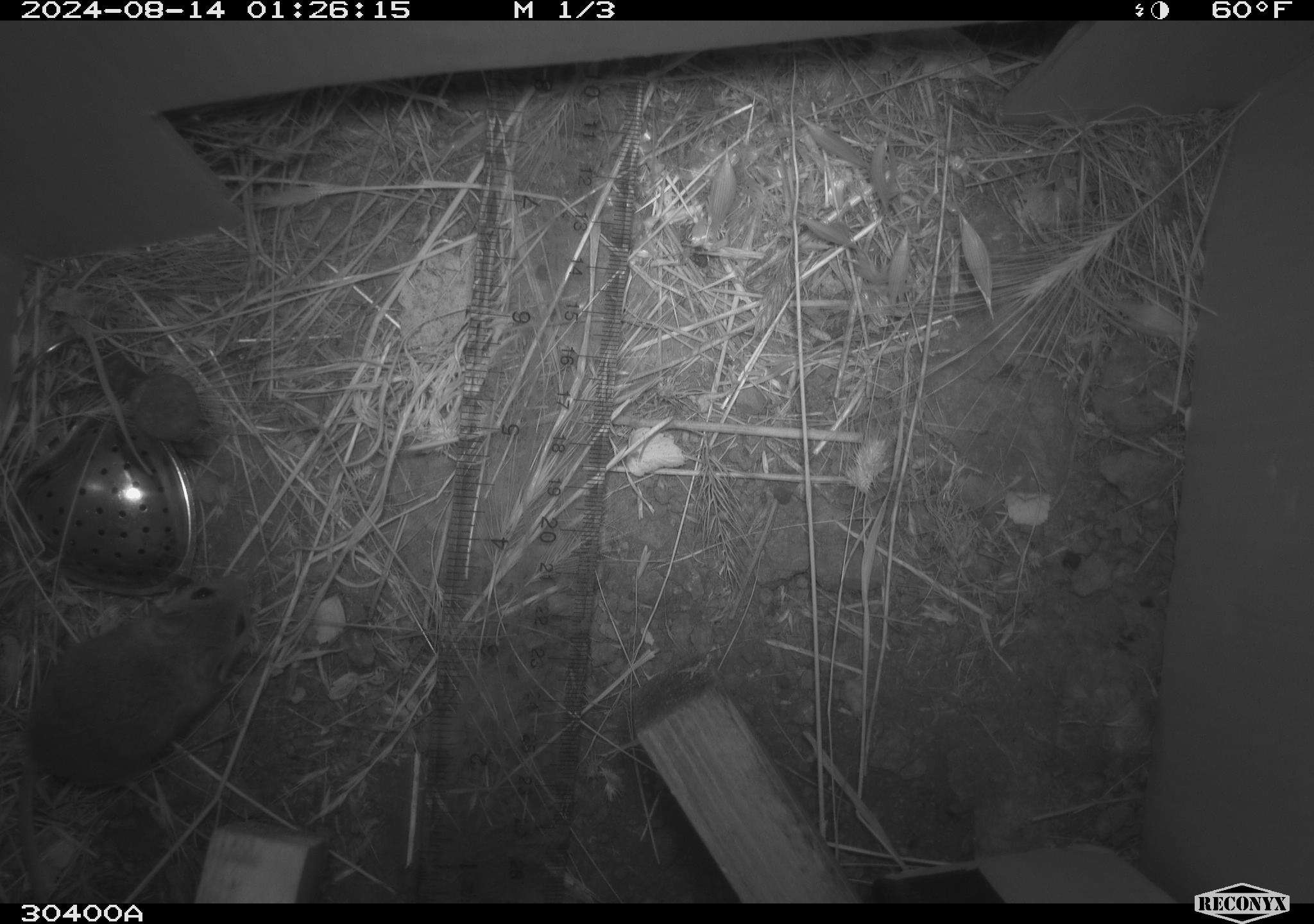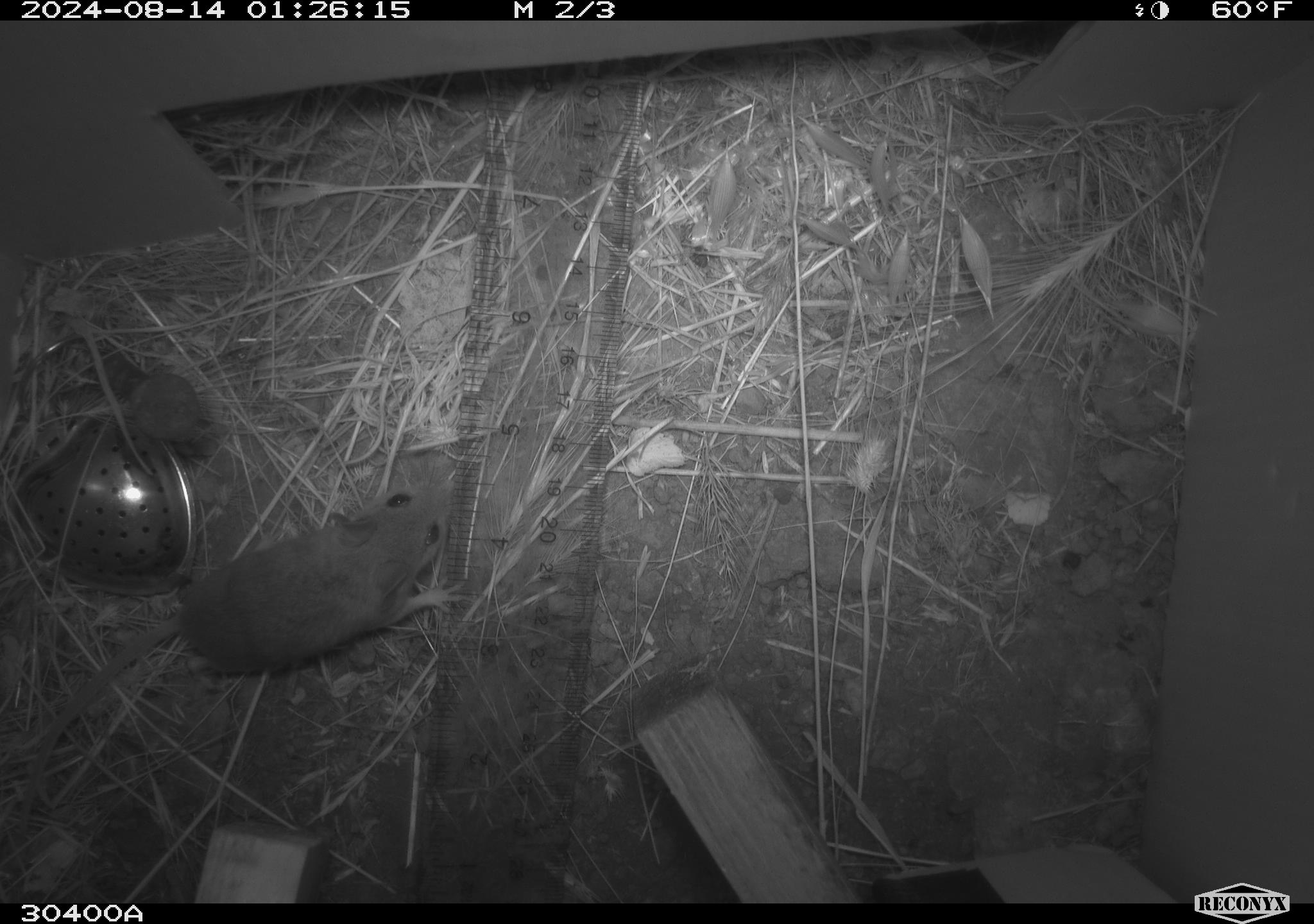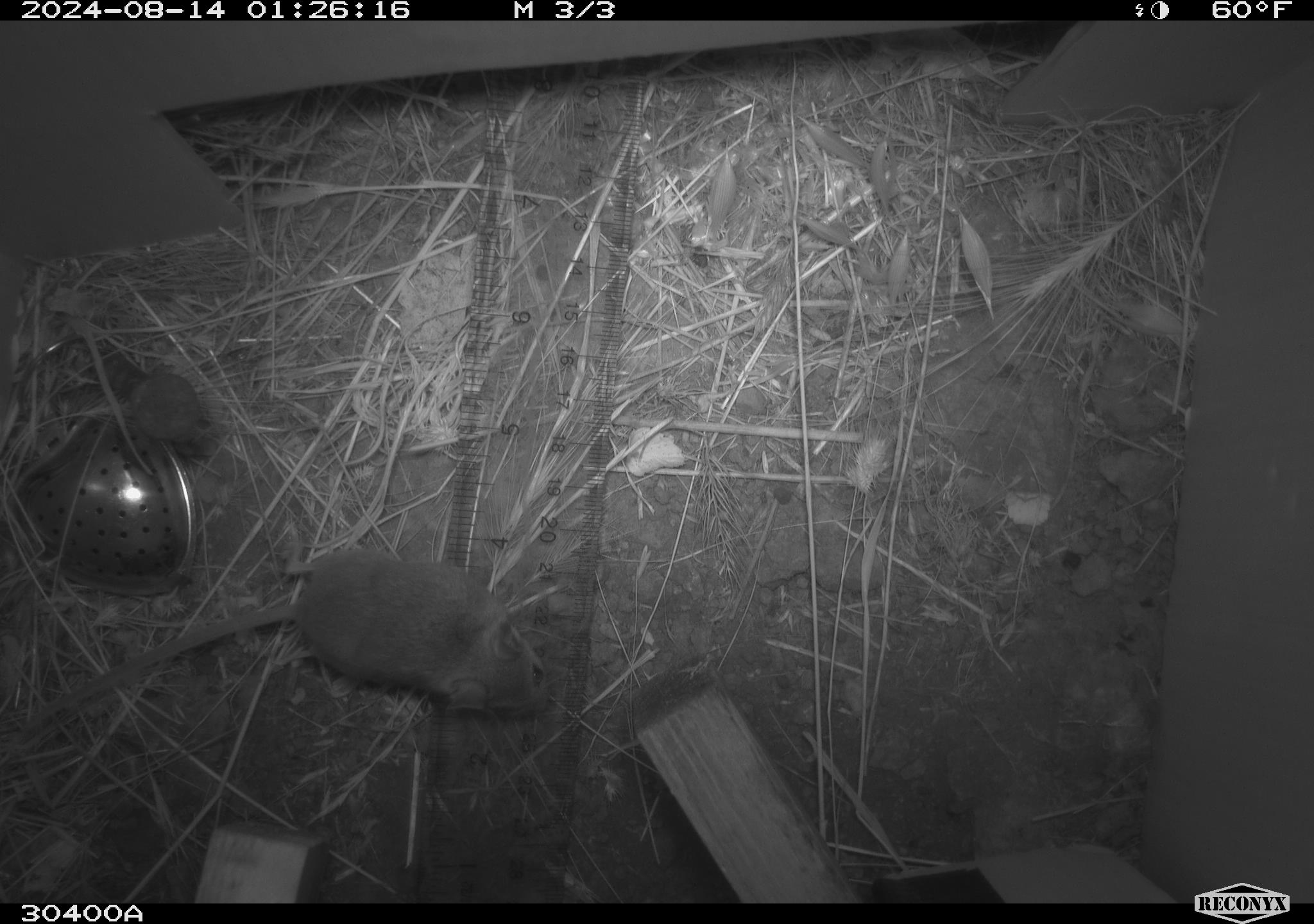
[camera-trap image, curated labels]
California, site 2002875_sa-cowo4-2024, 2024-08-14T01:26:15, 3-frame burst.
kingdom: Animalia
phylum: Chordata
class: Mammalia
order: Rodentia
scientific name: Rodentia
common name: mouse species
Mouse species (Rodentia).